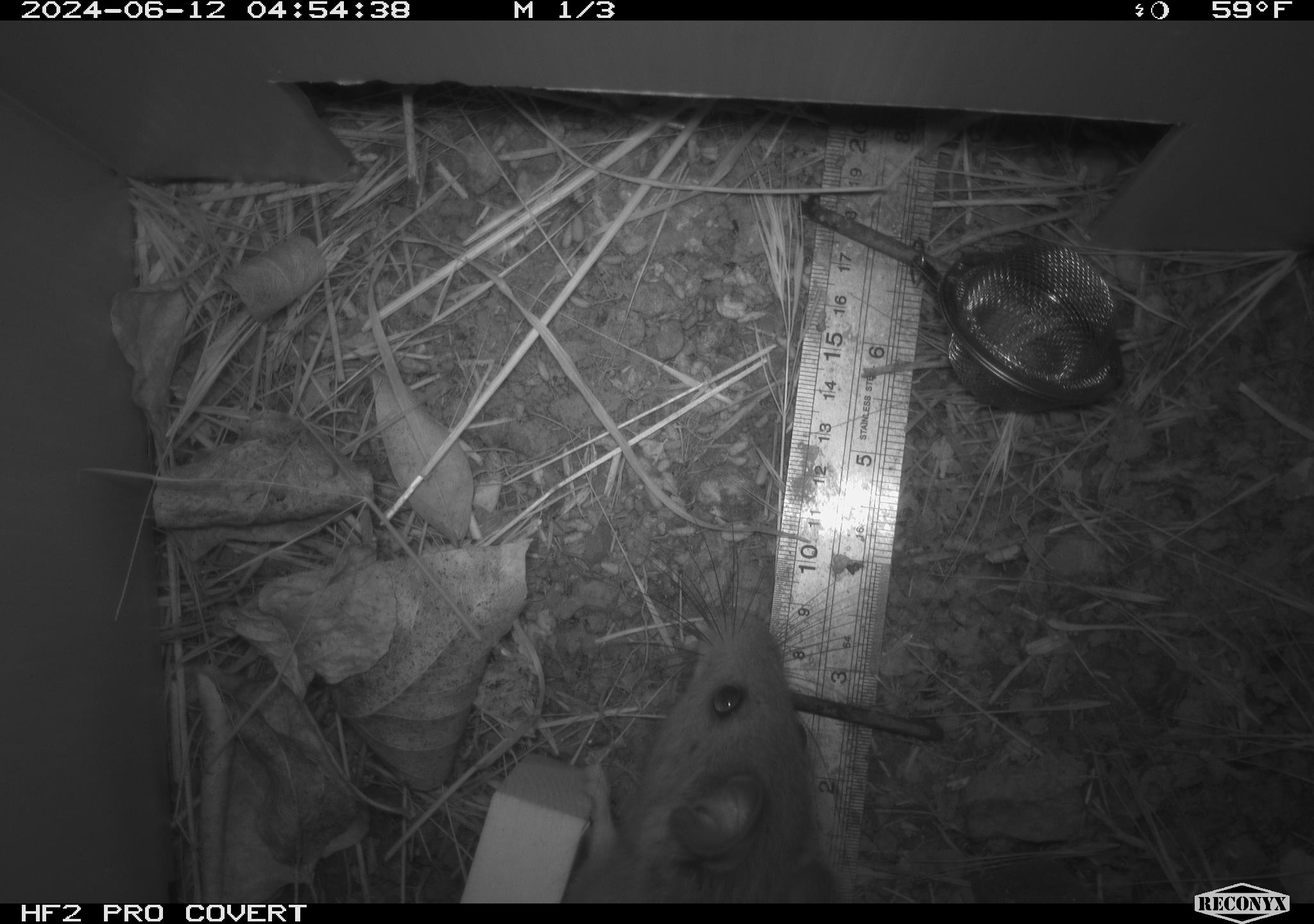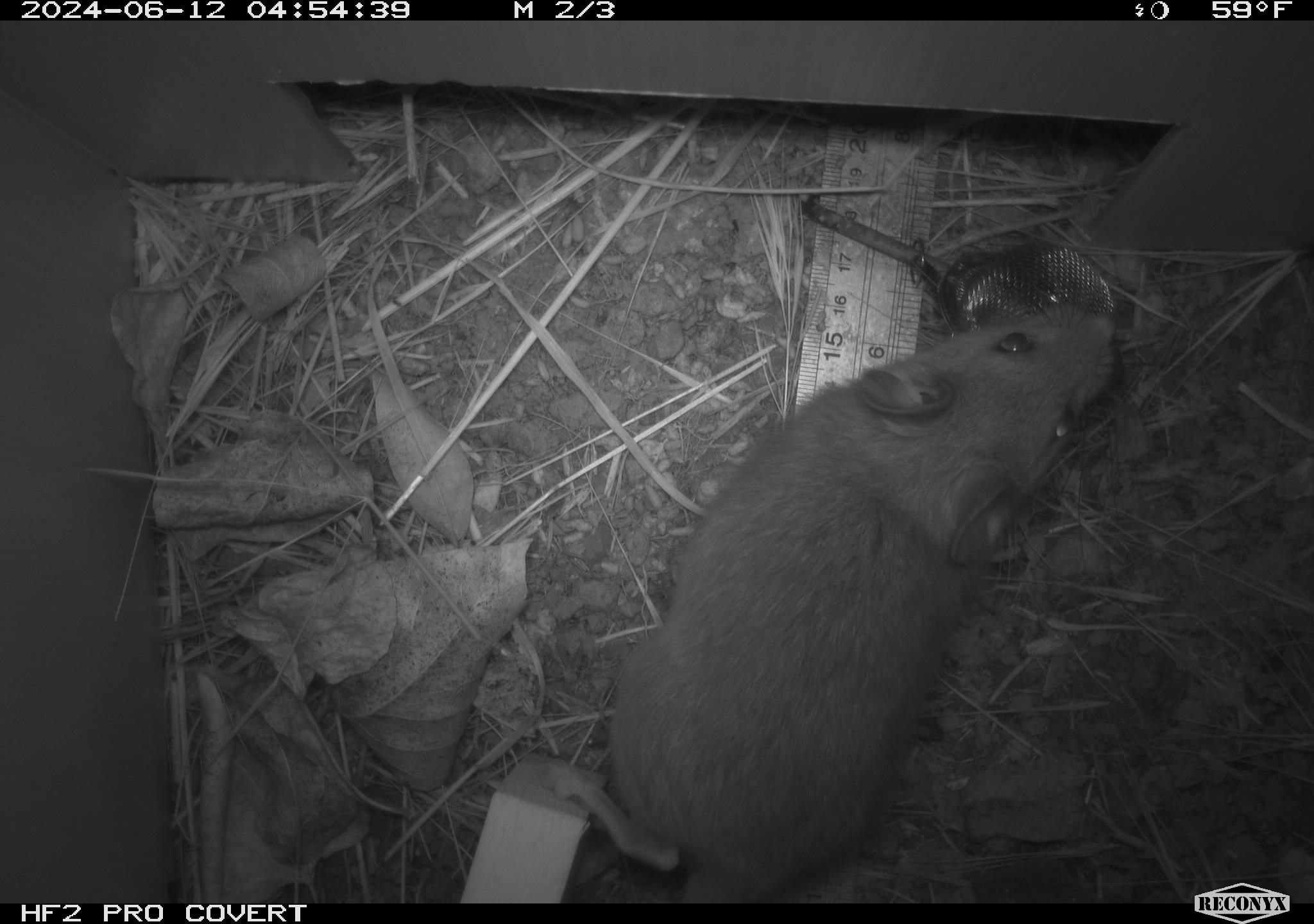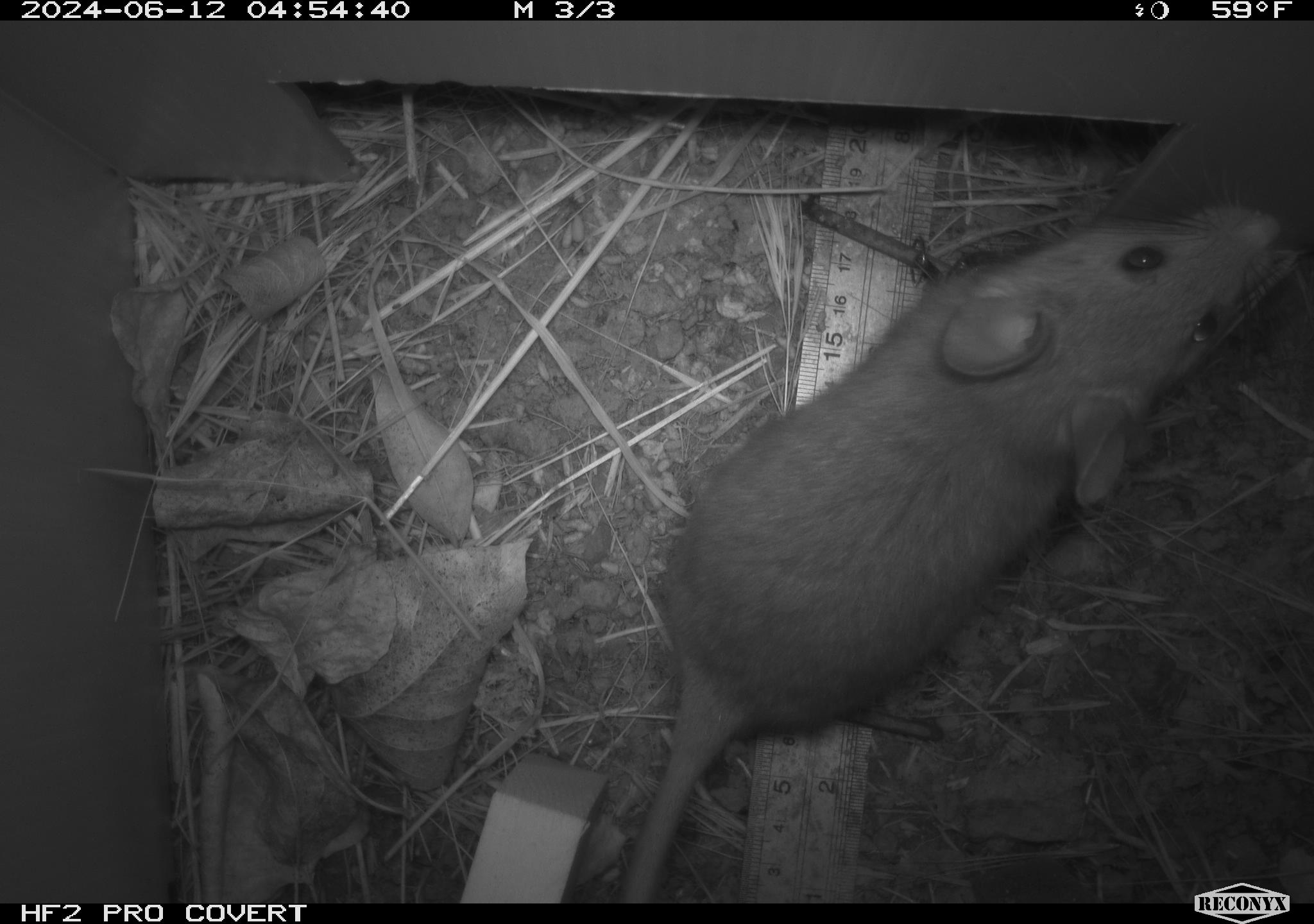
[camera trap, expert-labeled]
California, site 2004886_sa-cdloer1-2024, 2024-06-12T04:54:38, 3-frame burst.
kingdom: Animalia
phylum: Chordata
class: Mammalia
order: Rodentia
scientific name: Rodentia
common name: woodrat or rat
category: woodrat or rat species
Woodrat or rat species (woodrat or rat) (Rodentia).